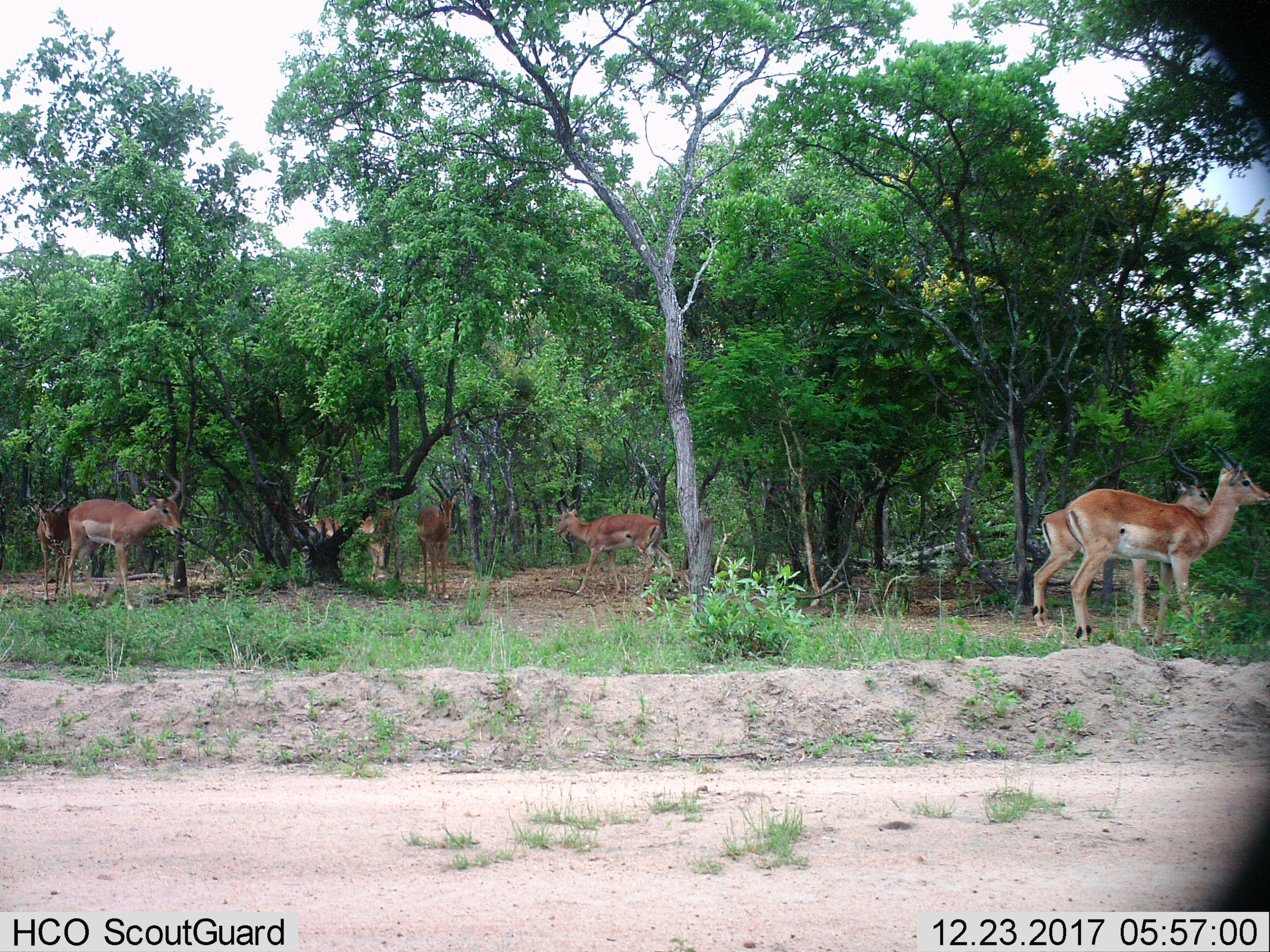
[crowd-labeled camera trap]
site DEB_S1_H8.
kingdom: Animalia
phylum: Chordata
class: Mammalia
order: Artiodactyla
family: Bovidae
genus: Aepyceros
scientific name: Aepyceros melampus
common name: impala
Impala (Aepyceros melampus), count 7. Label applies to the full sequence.